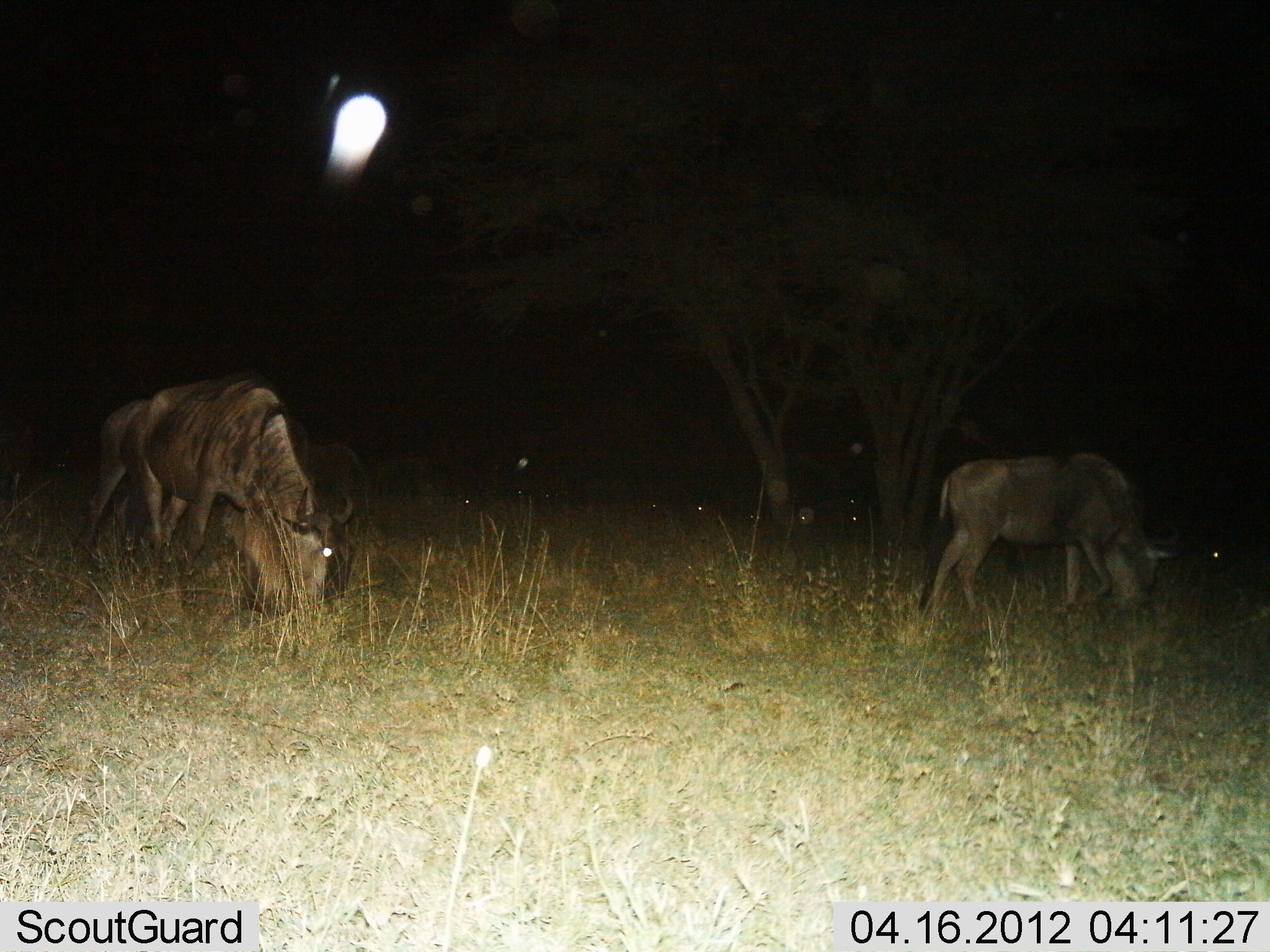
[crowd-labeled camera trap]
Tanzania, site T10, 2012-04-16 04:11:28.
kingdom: Animalia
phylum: Chordata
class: Mammalia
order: Artiodactyla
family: Bovidae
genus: Connochaetes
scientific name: Connochaetes taurinus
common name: blue wildebeest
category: wildebeest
Wildebeest (blue wildebeest) (Connochaetes taurinus), count 2. Behavior (volunteer vote fractions): standing 19%, resting 6%, moving 6%, interacting 0%. Young present (vote fraction): 6%. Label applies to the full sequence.